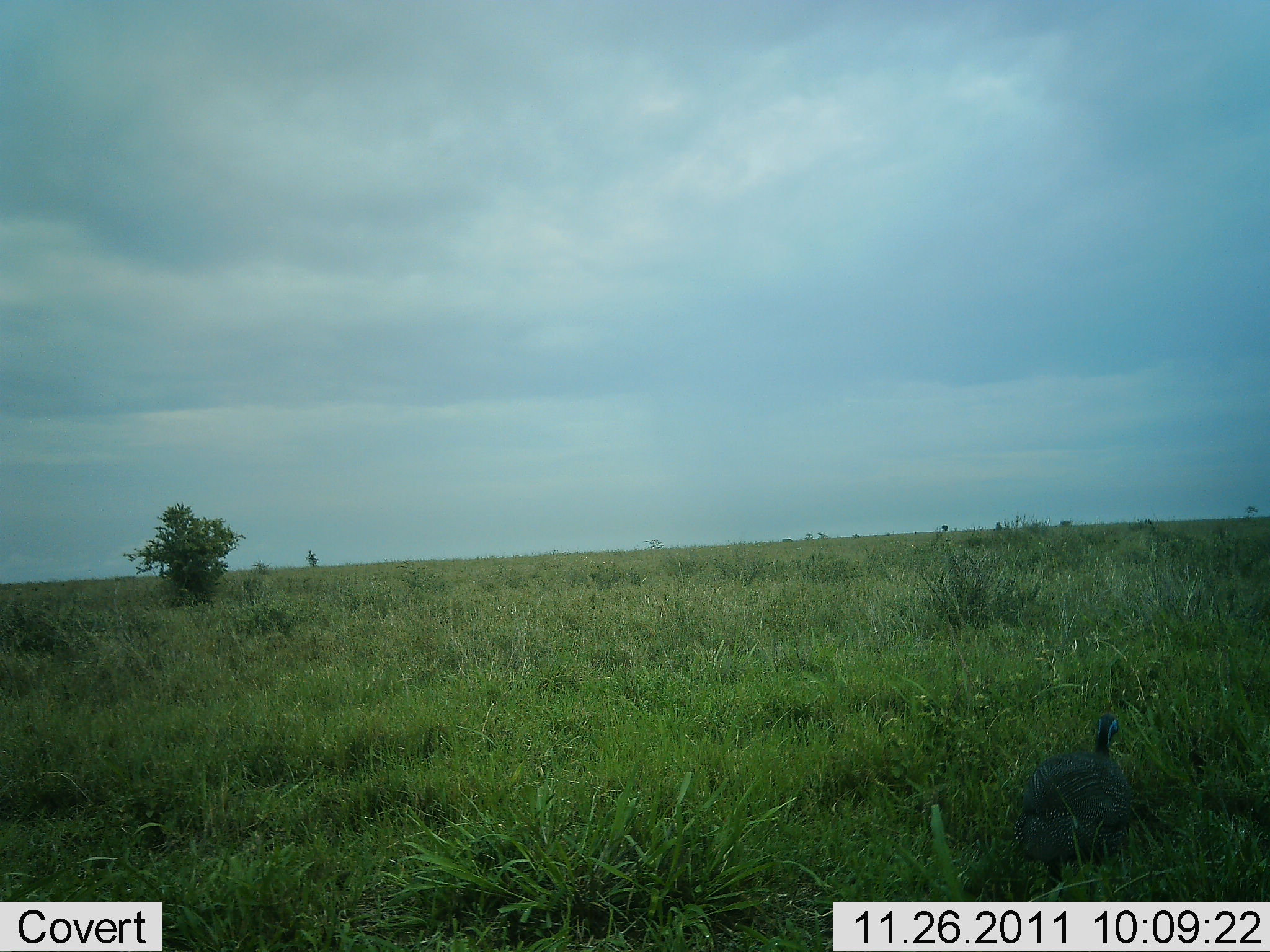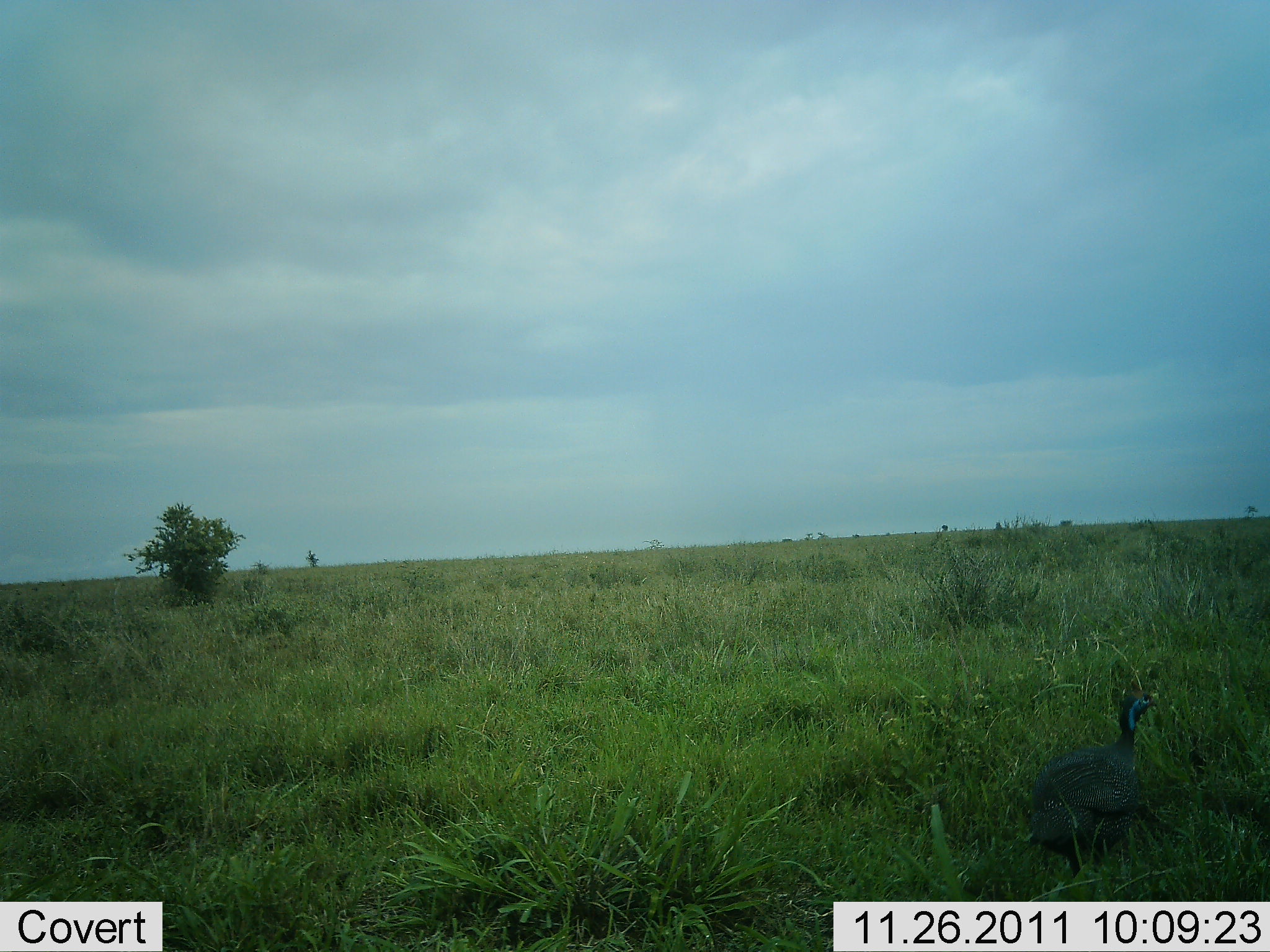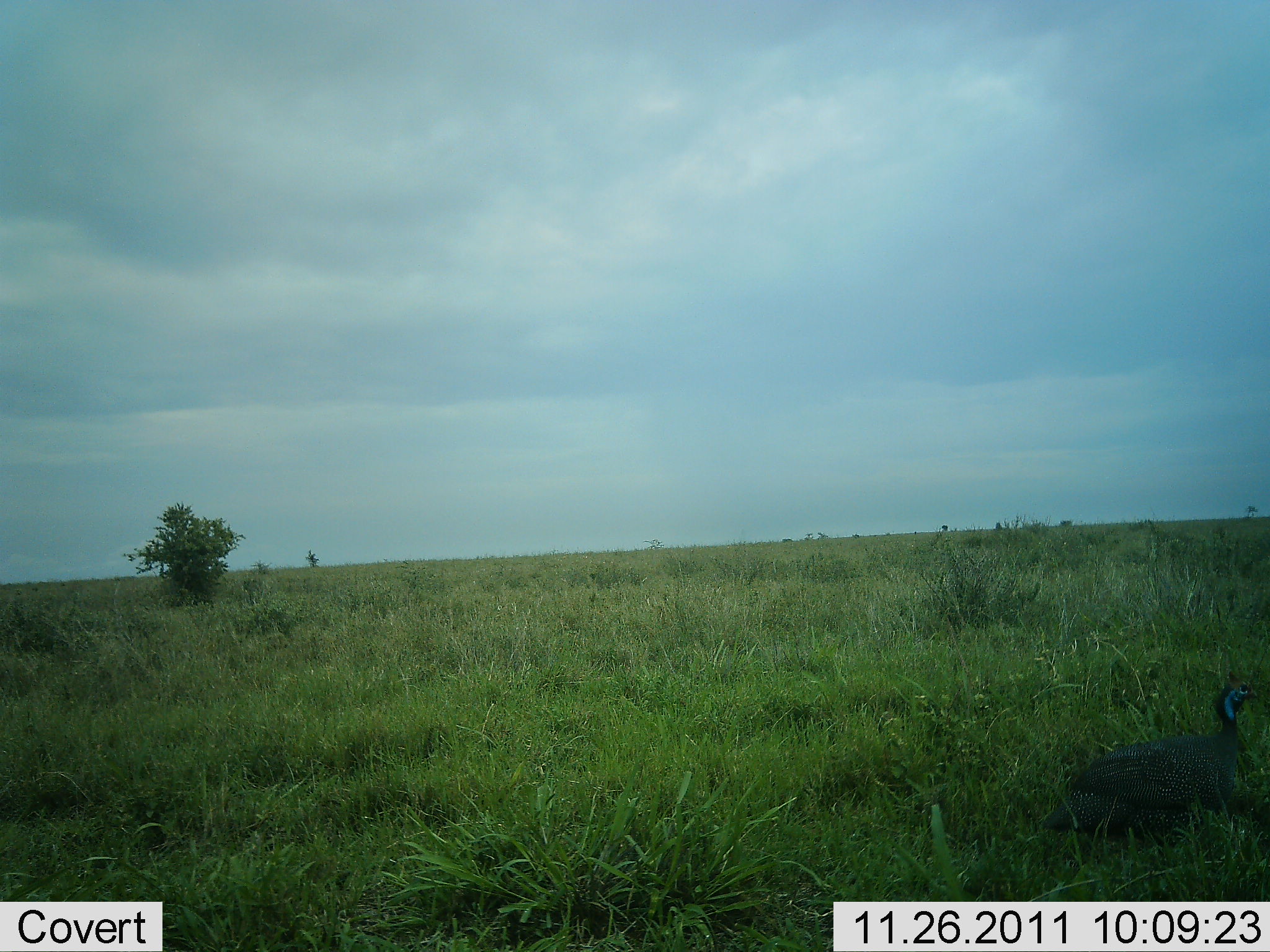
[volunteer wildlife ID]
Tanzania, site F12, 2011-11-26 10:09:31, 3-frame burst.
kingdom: Animalia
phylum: Chordata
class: Aves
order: Galliformes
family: Numididae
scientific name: Numididae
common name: guinea fowl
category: guineafowl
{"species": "guineafowl (guinea fowl) (Numididae)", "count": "1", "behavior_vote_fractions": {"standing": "19%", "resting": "0%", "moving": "81%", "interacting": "0%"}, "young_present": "0%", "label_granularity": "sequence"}